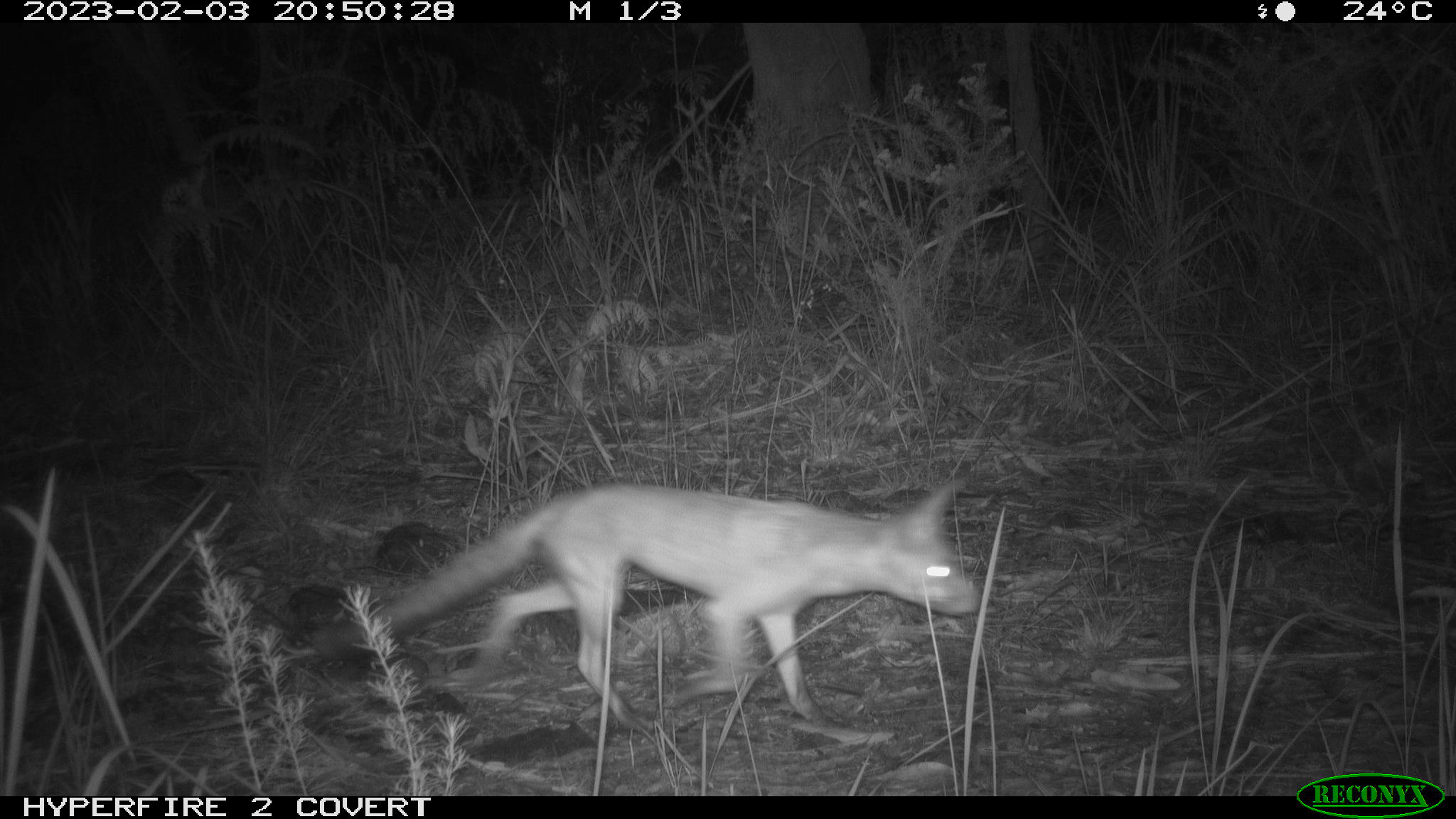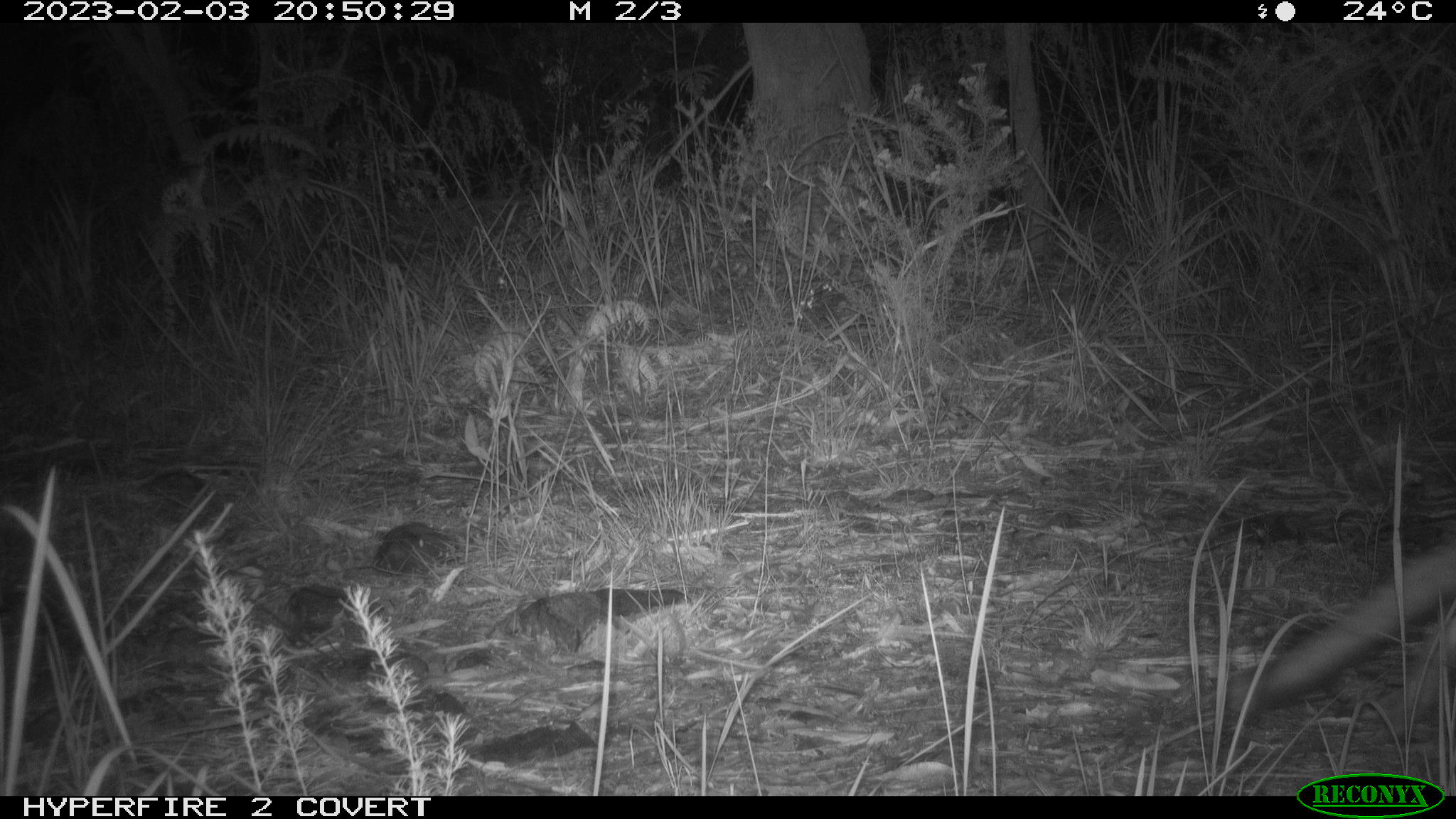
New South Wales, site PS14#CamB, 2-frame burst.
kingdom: Animalia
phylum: Chordata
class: Mammalia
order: Carnivora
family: Canidae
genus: Vulpes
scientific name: Vulpes vulpes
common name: red fox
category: fox